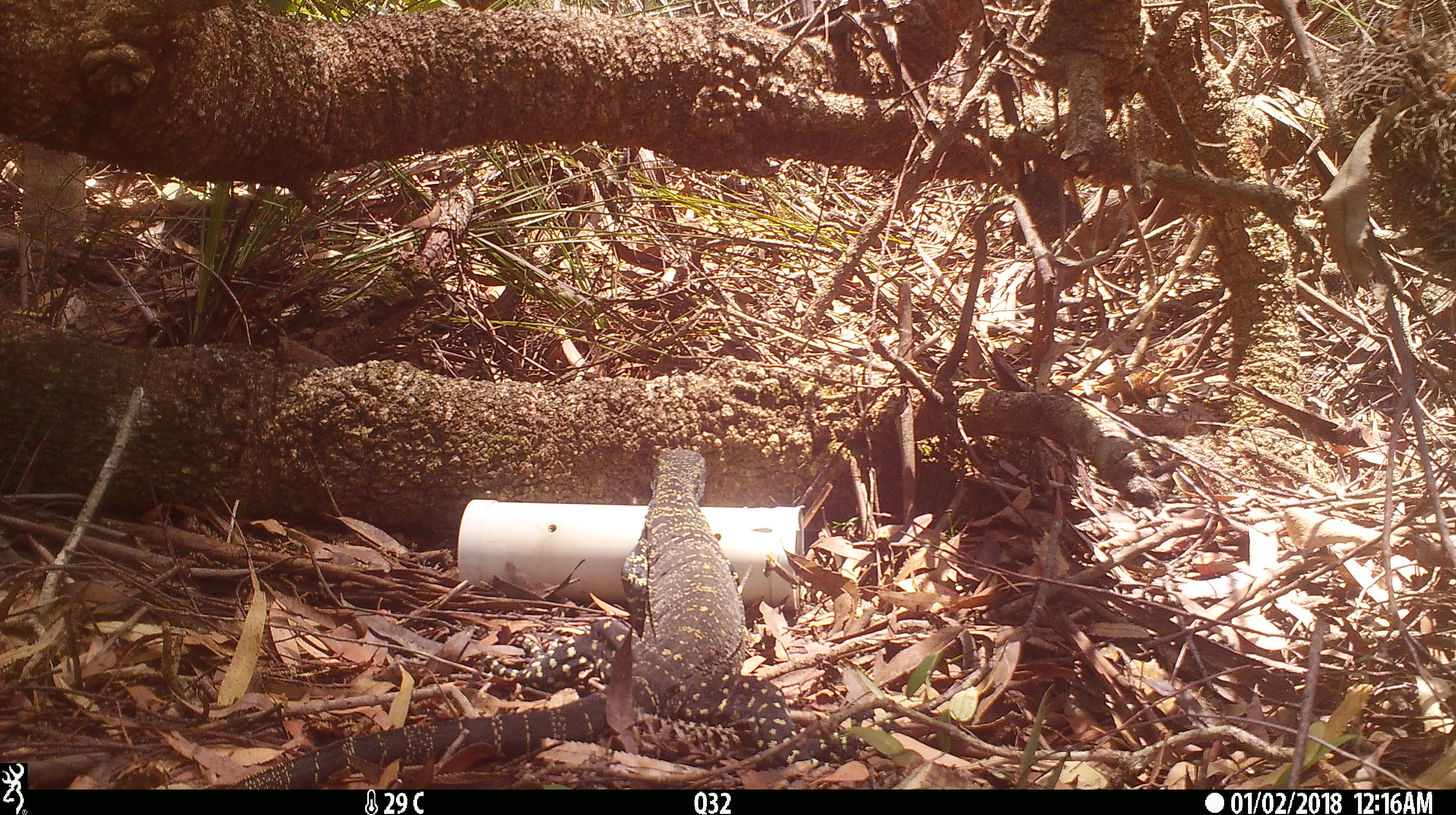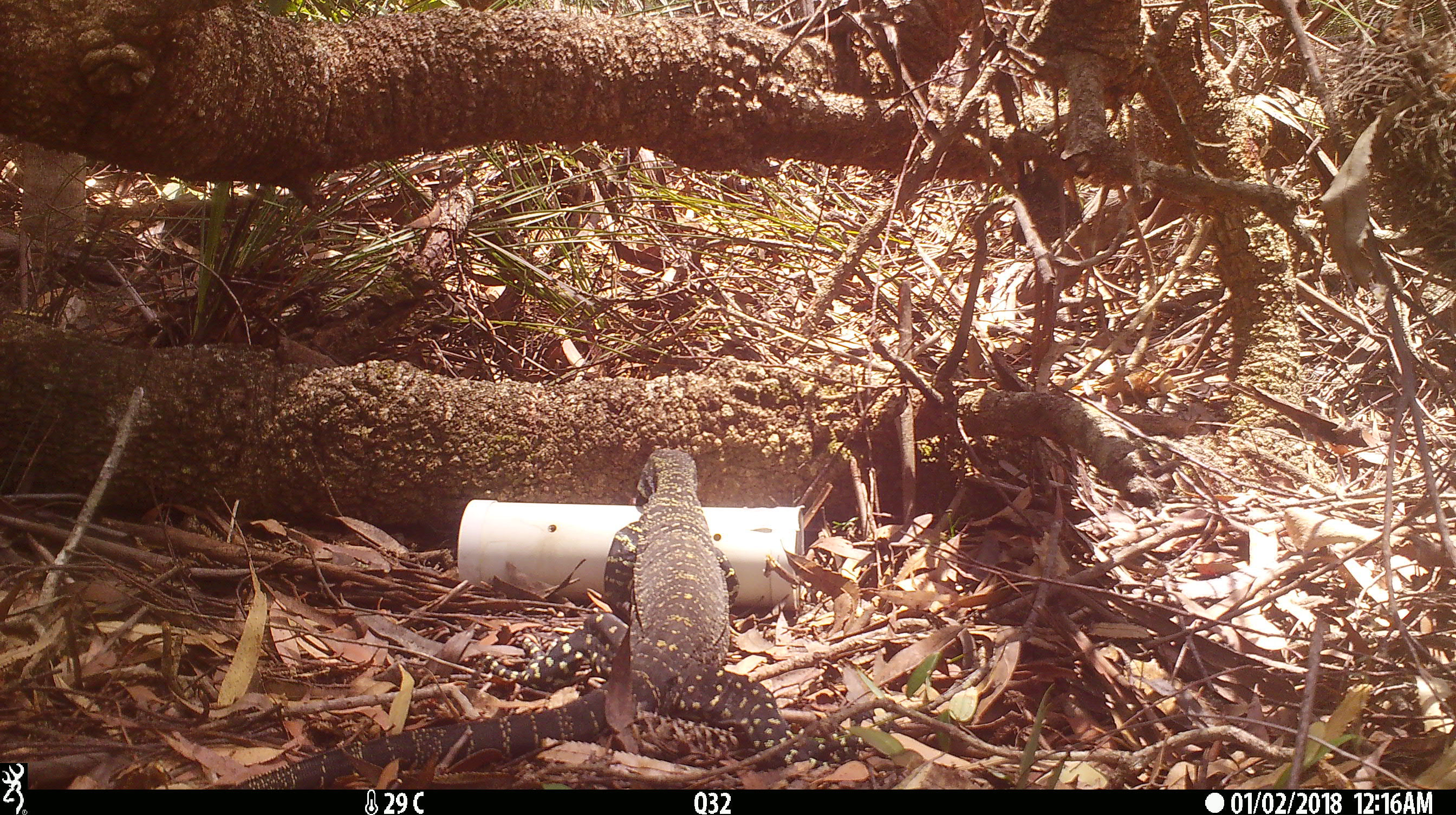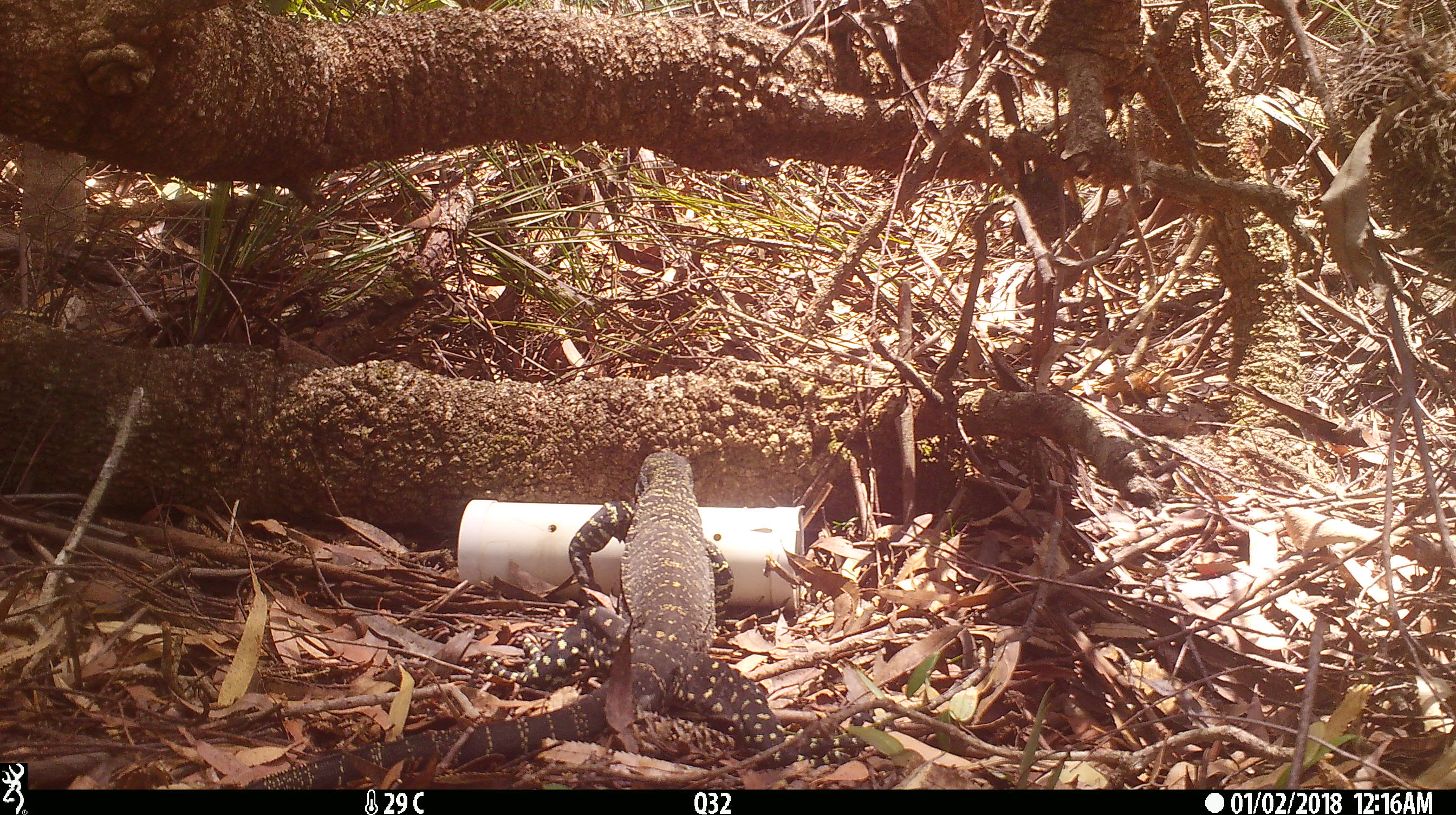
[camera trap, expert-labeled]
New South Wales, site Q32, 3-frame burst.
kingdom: Animalia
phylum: Chordata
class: Reptilia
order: Squamata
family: Varanidae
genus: Varanus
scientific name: Varanus varius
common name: lace monitor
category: goanna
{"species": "goanna (lace monitor) (Varanus varius)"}